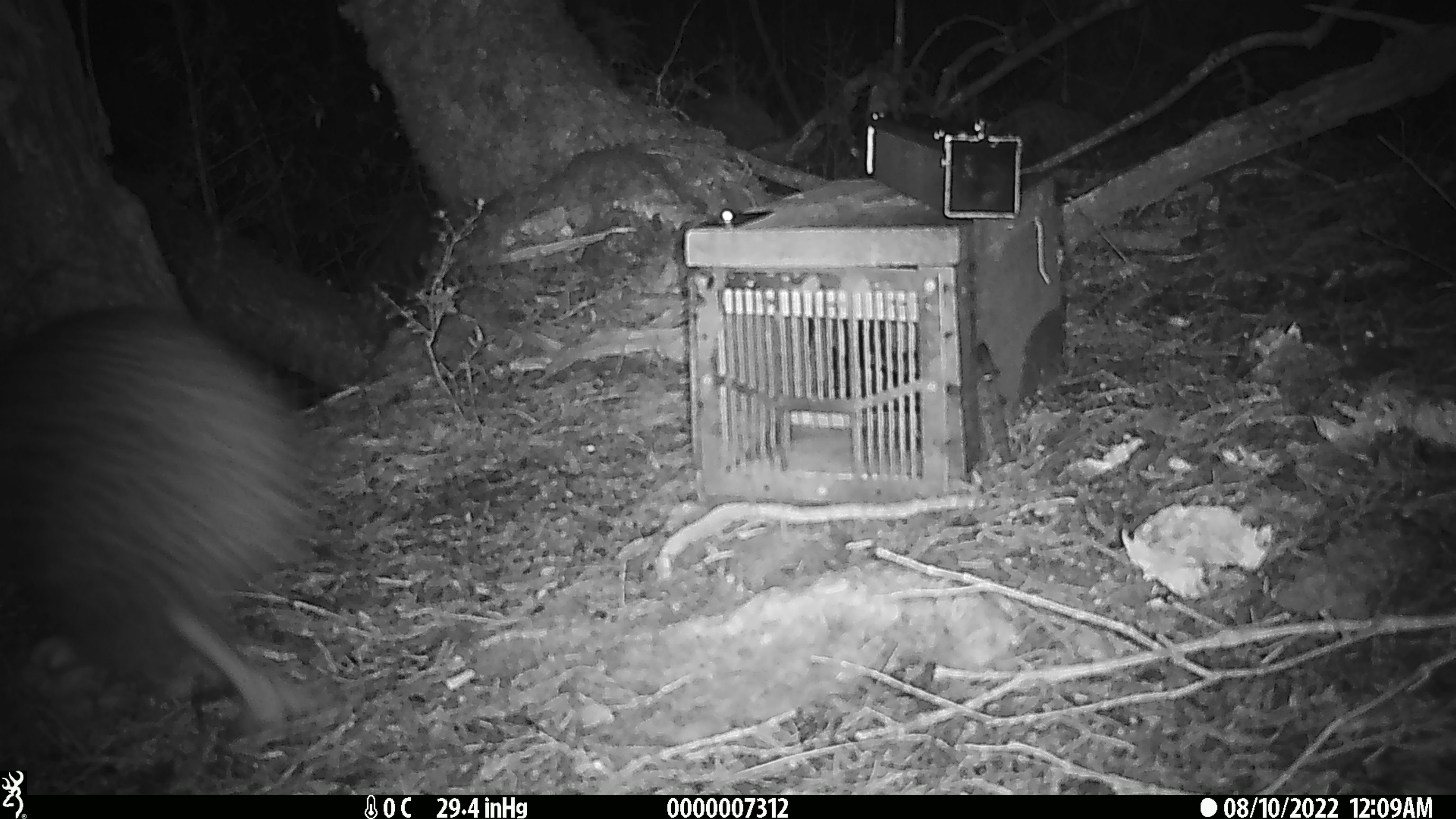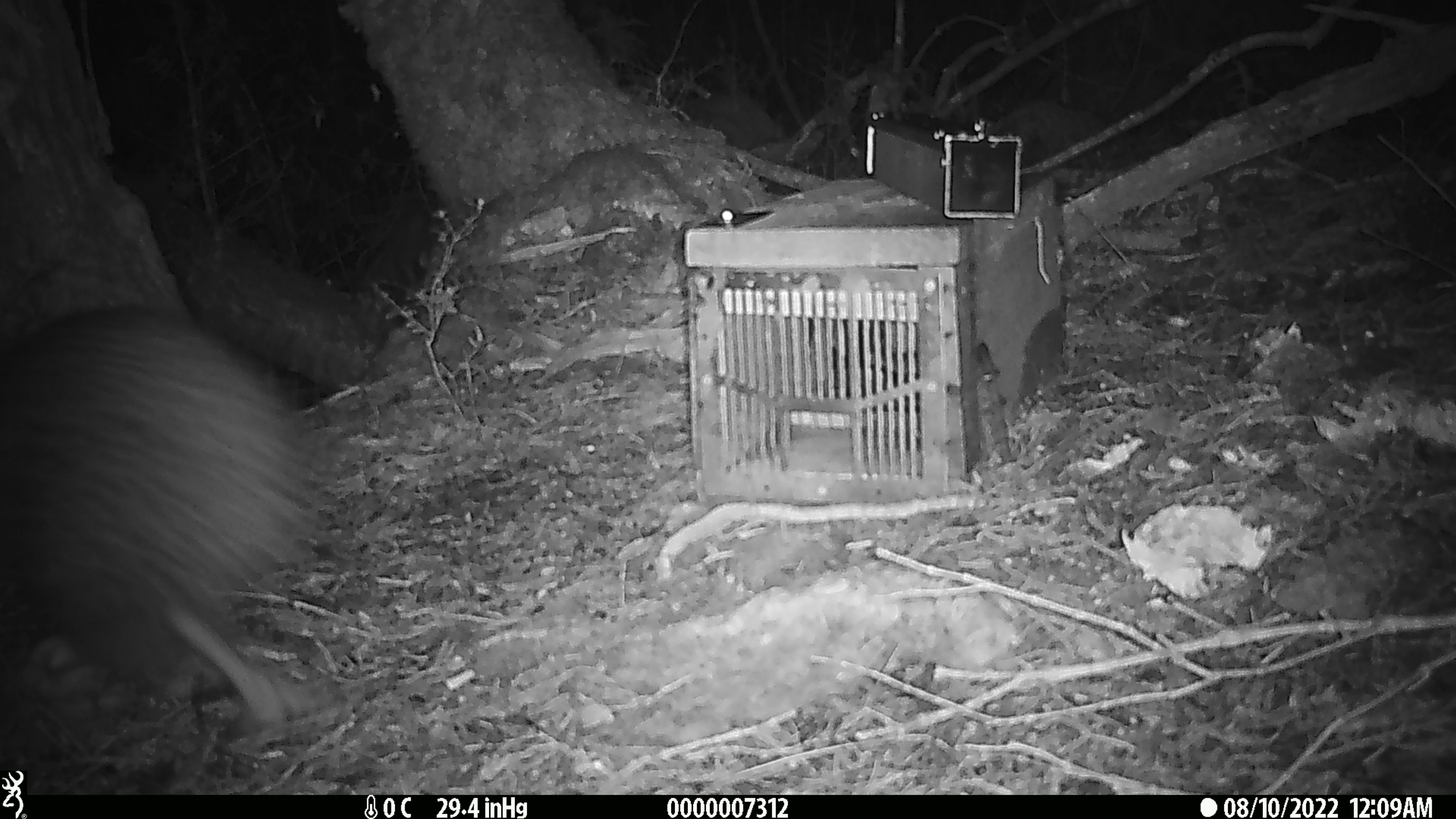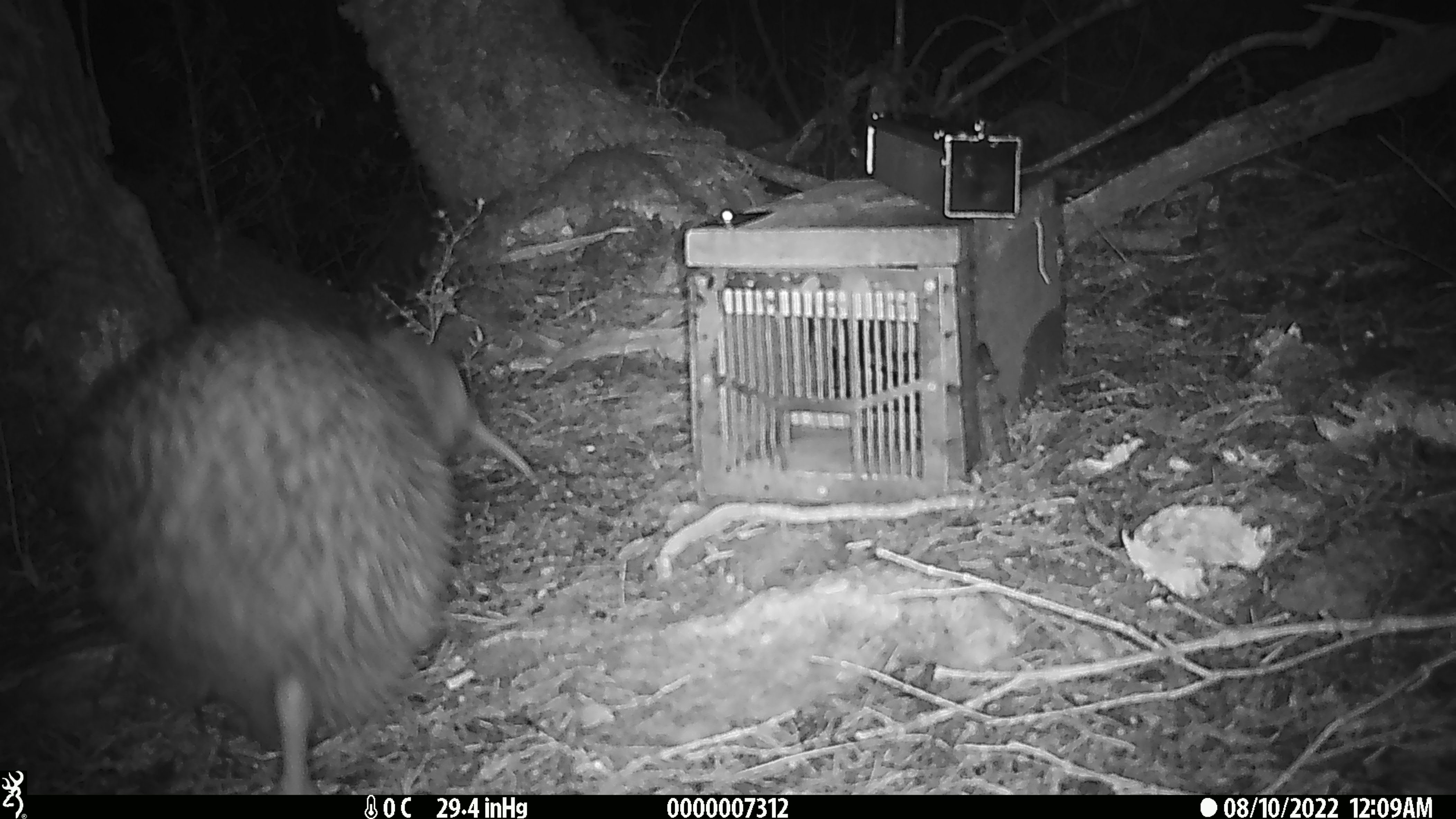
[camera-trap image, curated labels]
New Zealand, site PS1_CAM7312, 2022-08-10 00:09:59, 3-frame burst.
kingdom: Animalia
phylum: Chordata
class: Aves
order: Apterygiformes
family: Apterygidae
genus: Apteryx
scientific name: Apteryx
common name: kiwi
Kiwi (Apteryx).